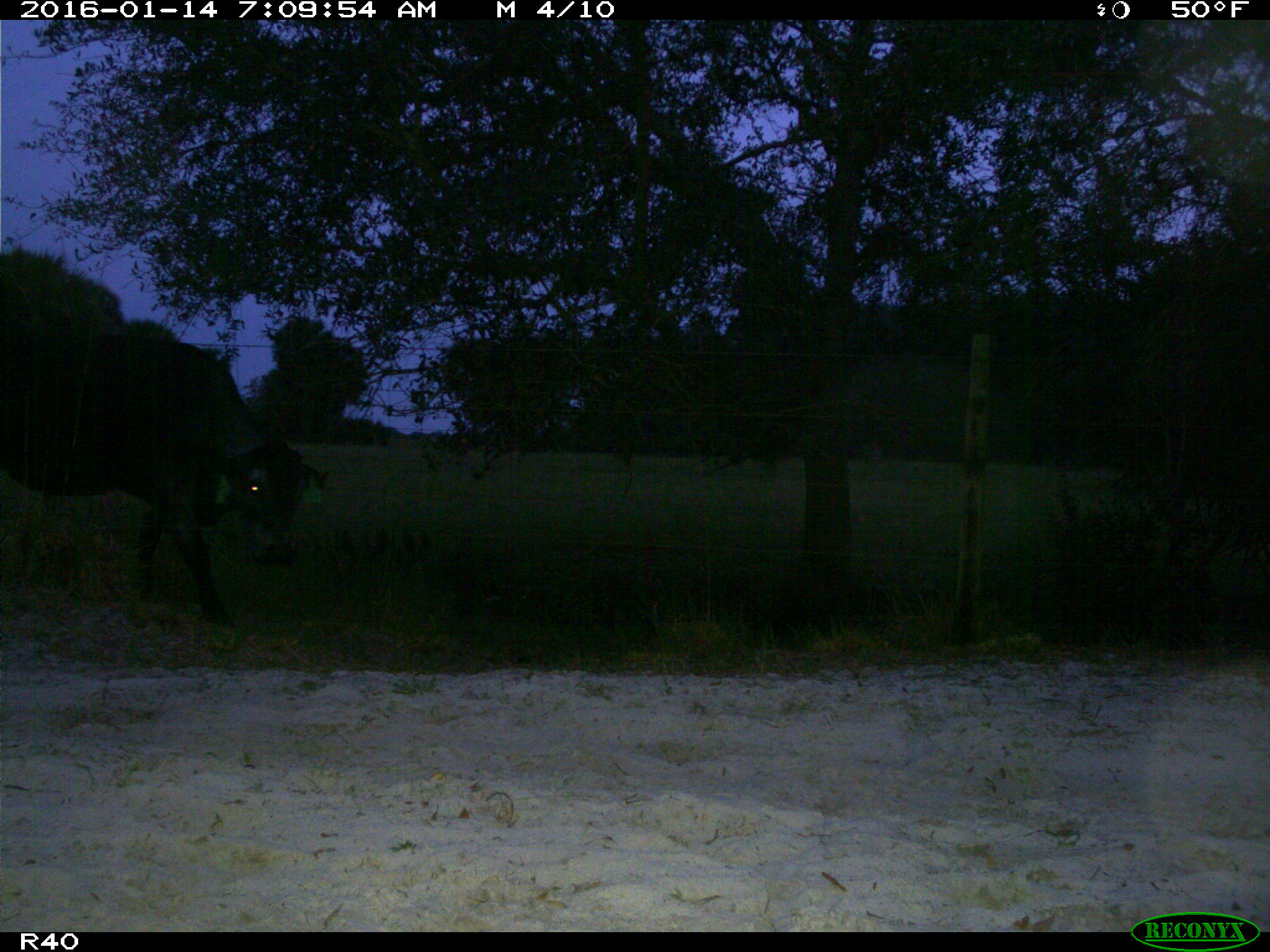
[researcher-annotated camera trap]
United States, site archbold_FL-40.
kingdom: Animalia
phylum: Chordata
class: Mammalia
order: Artiodactyla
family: Bovidae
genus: Bos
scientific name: Bos taurus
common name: domestic cow